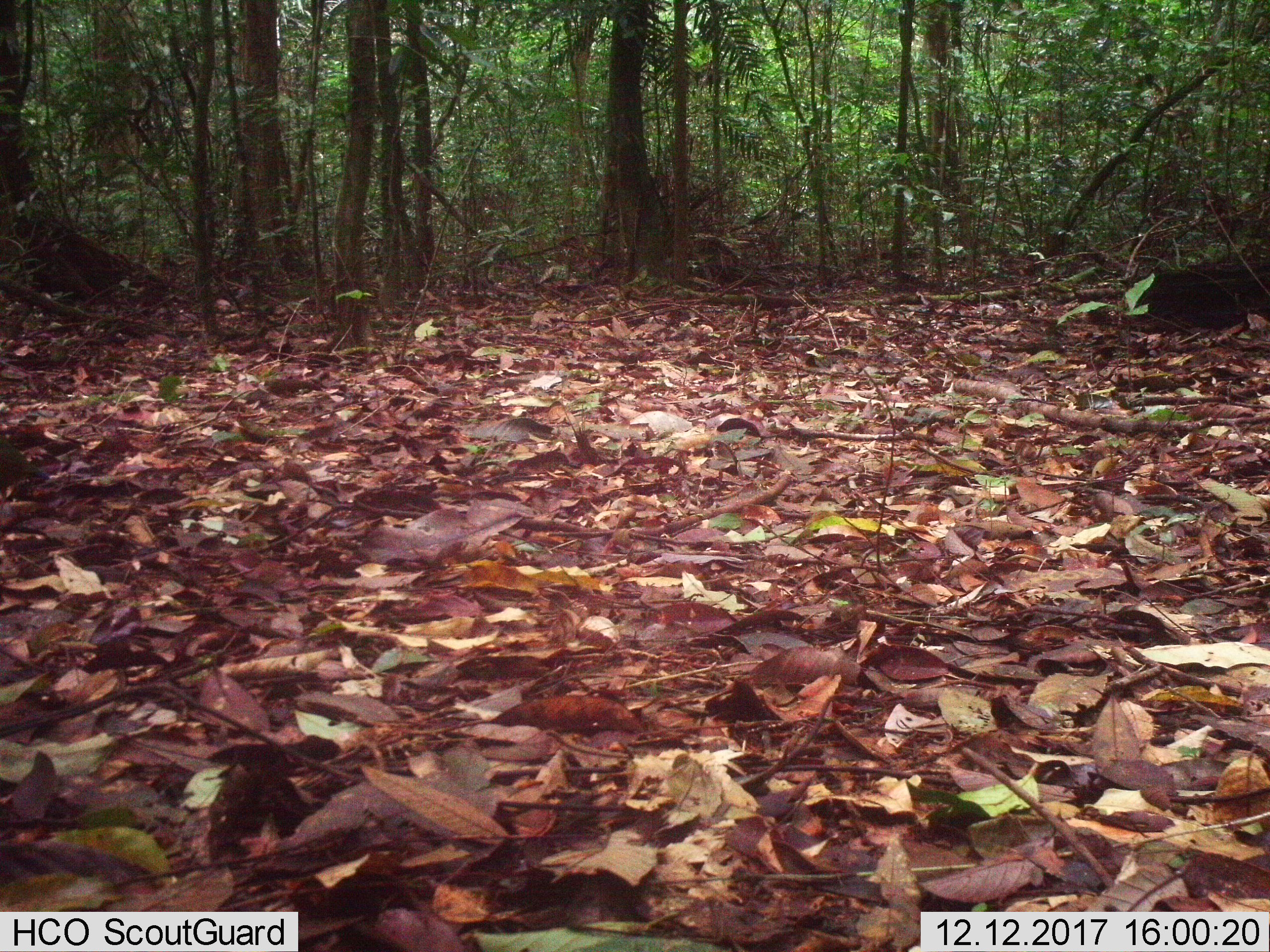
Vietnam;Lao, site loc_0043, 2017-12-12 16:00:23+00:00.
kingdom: Animalia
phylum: Chordata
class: Aves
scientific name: Aves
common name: bird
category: unidentified bird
Unidentified bird (bird) (Aves). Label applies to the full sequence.